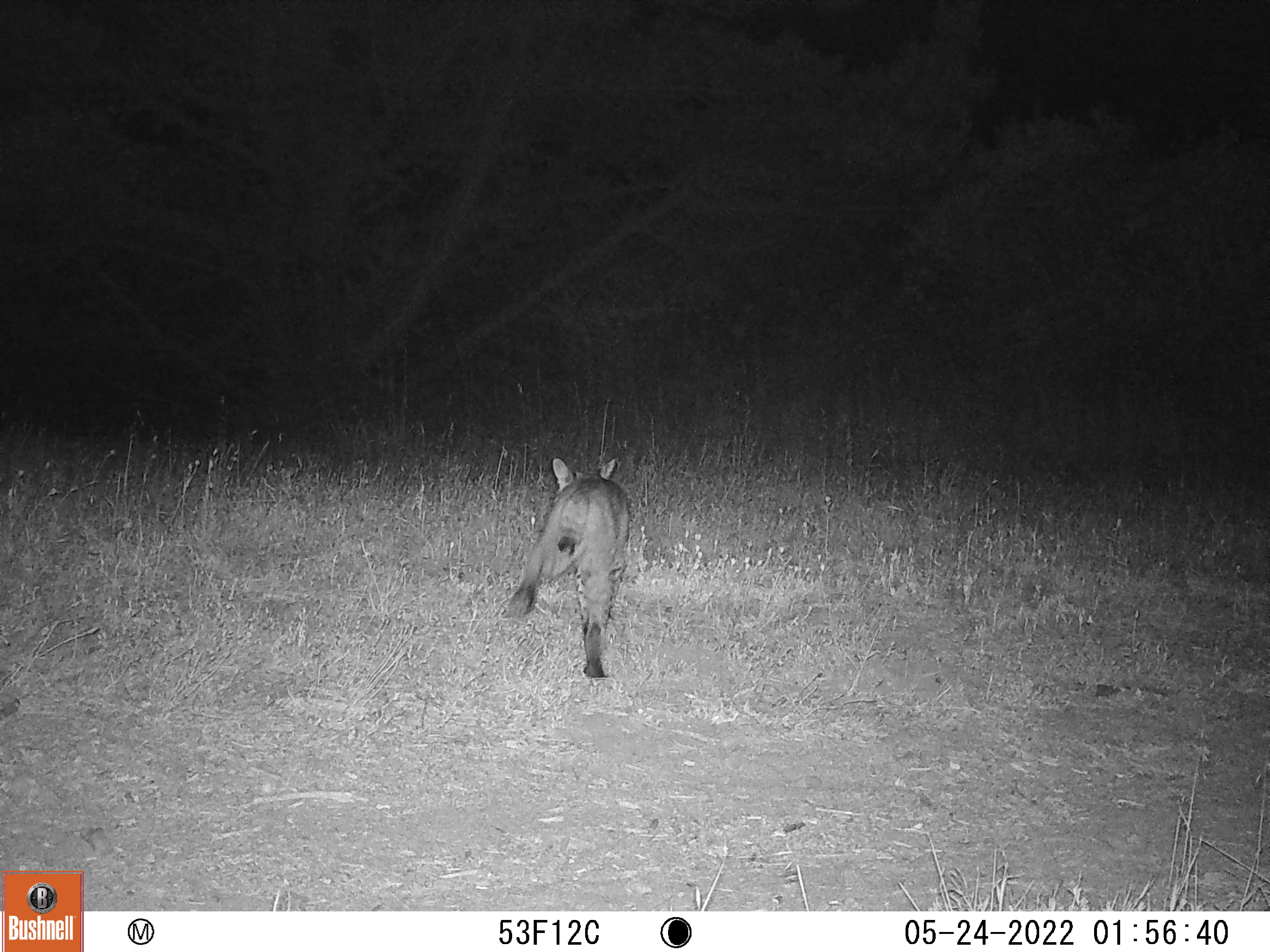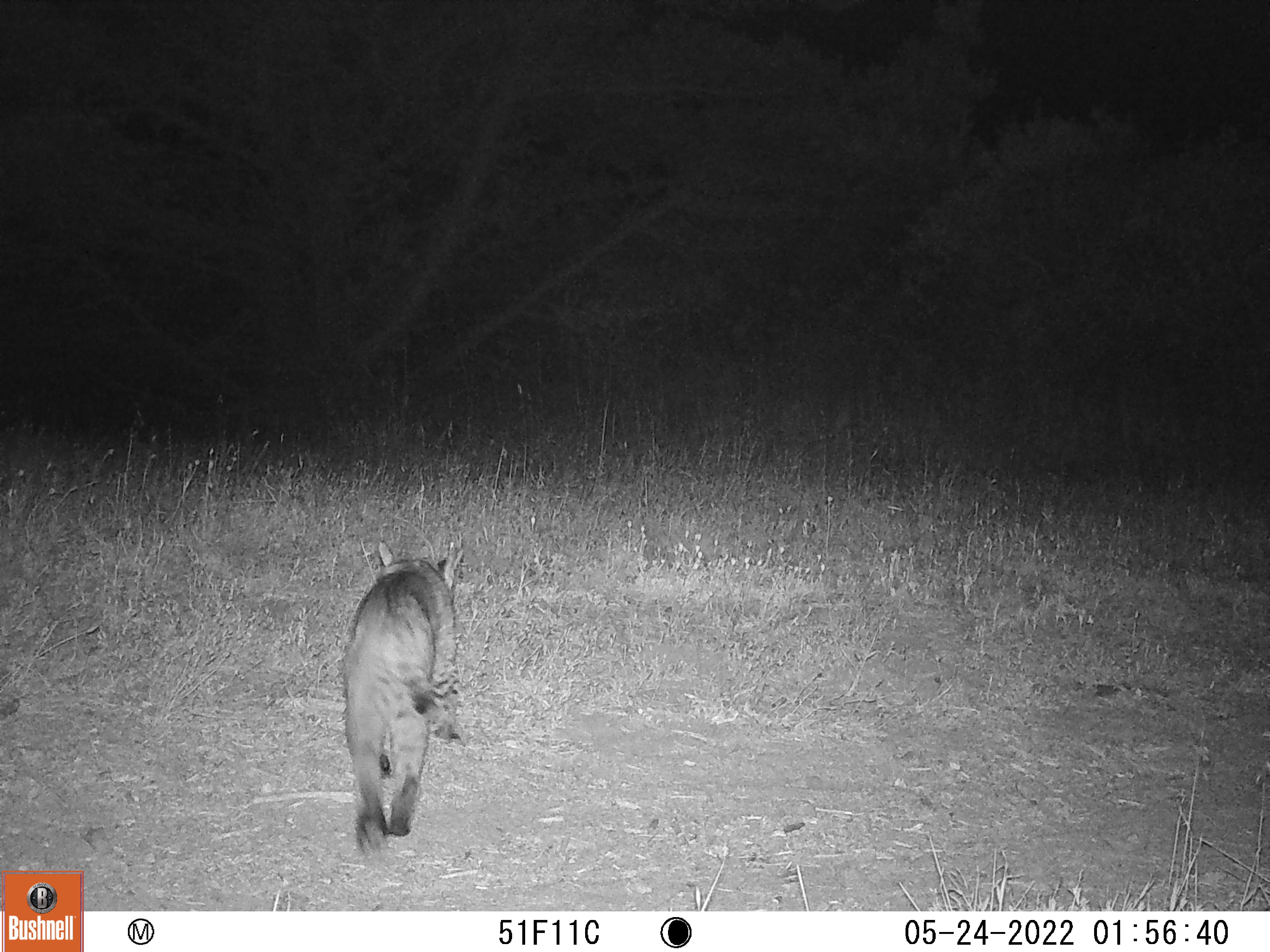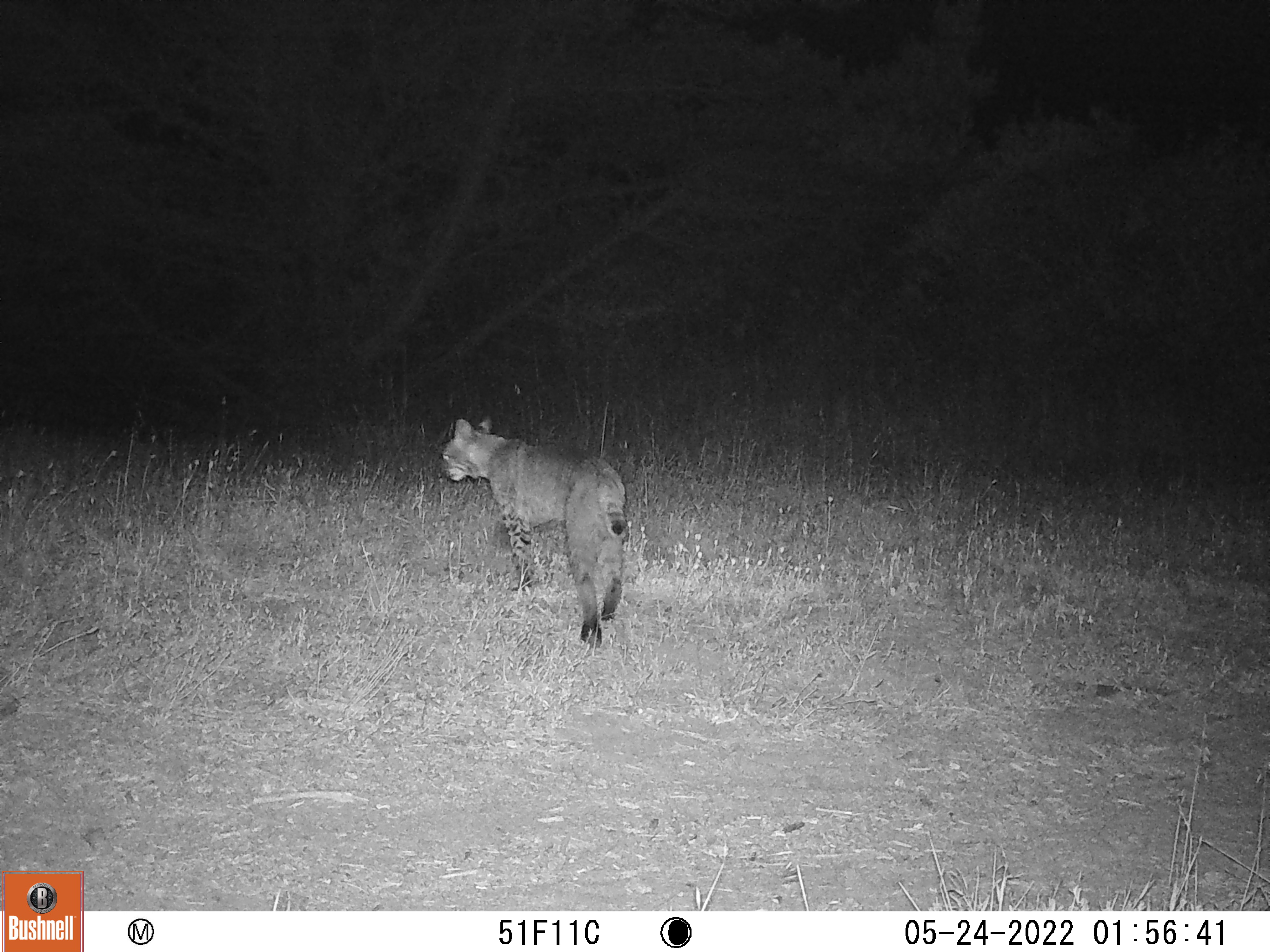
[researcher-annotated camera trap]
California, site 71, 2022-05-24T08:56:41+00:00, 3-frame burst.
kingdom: Animalia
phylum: Chordata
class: Mammalia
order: Carnivora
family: Felidae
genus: Lynx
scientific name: Lynx rufus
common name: bobcat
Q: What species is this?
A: Bobcat (Lynx rufus).